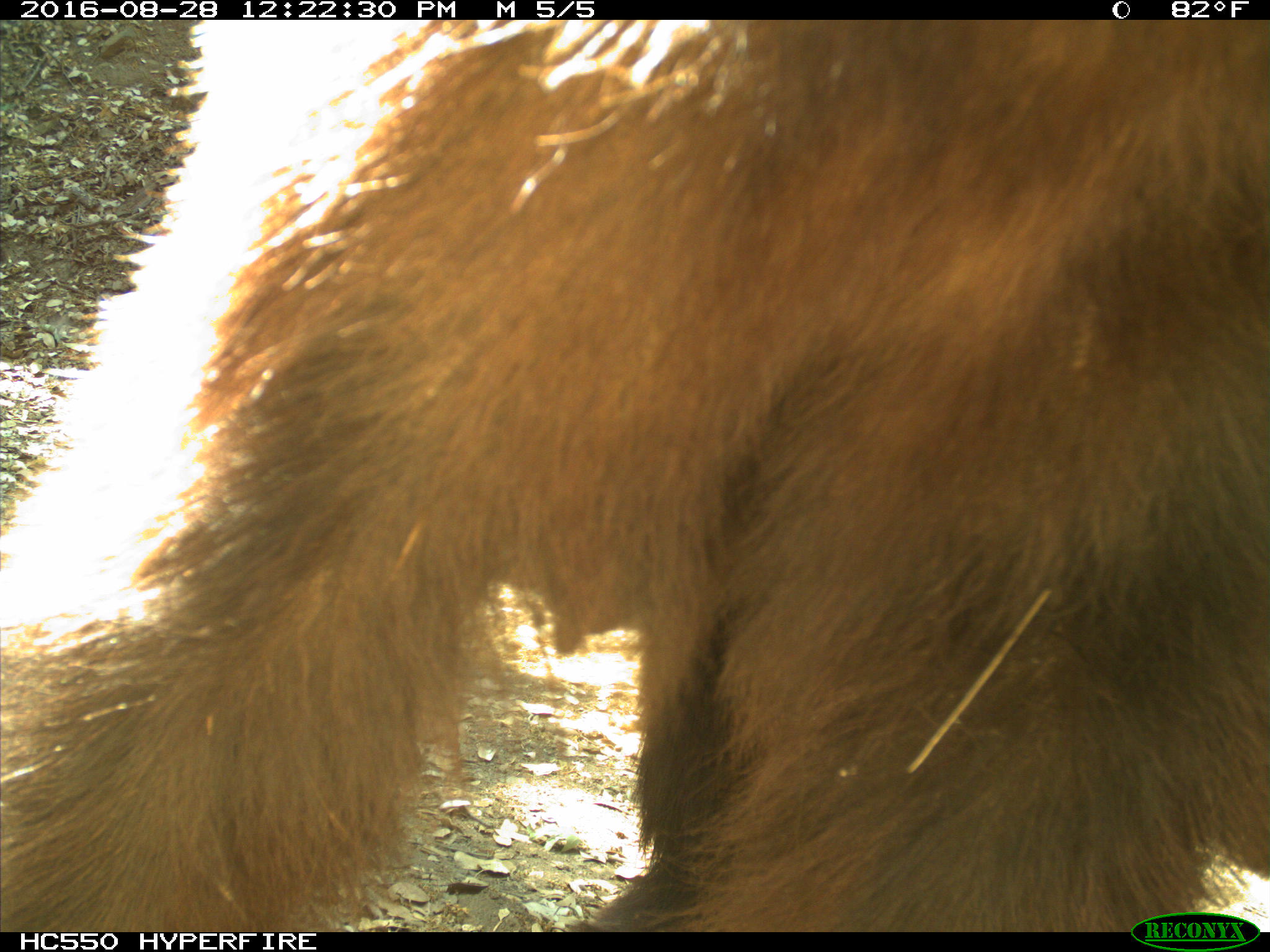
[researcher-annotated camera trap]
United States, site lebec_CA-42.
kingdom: Animalia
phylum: Chordata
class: Mammalia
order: Carnivora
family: Ursidae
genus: Ursus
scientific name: Ursus americanus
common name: american black bear